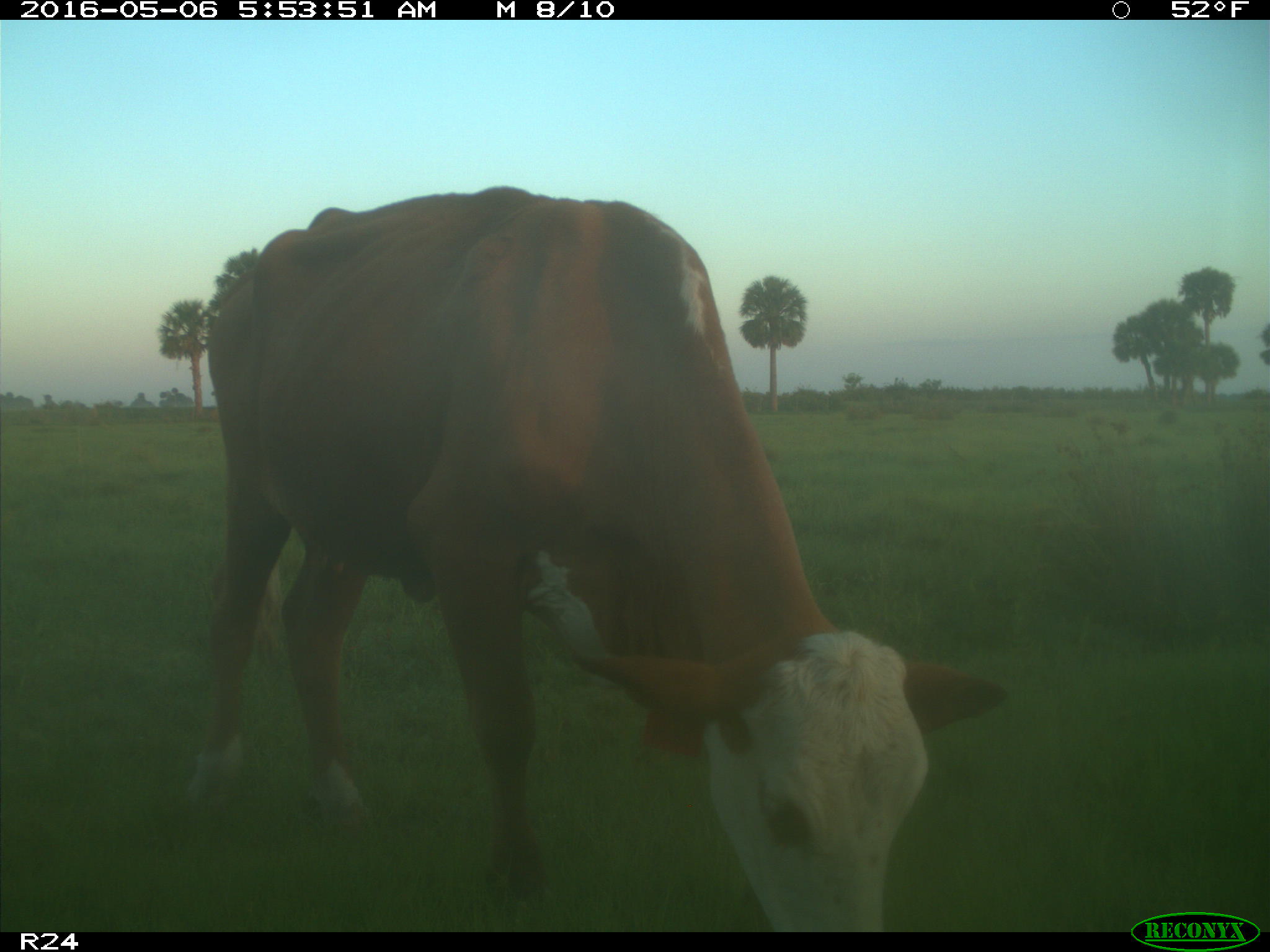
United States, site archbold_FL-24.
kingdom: Animalia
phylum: Chordata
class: Mammalia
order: Artiodactyla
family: Bovidae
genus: Bos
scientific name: Bos taurus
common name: domestic cow